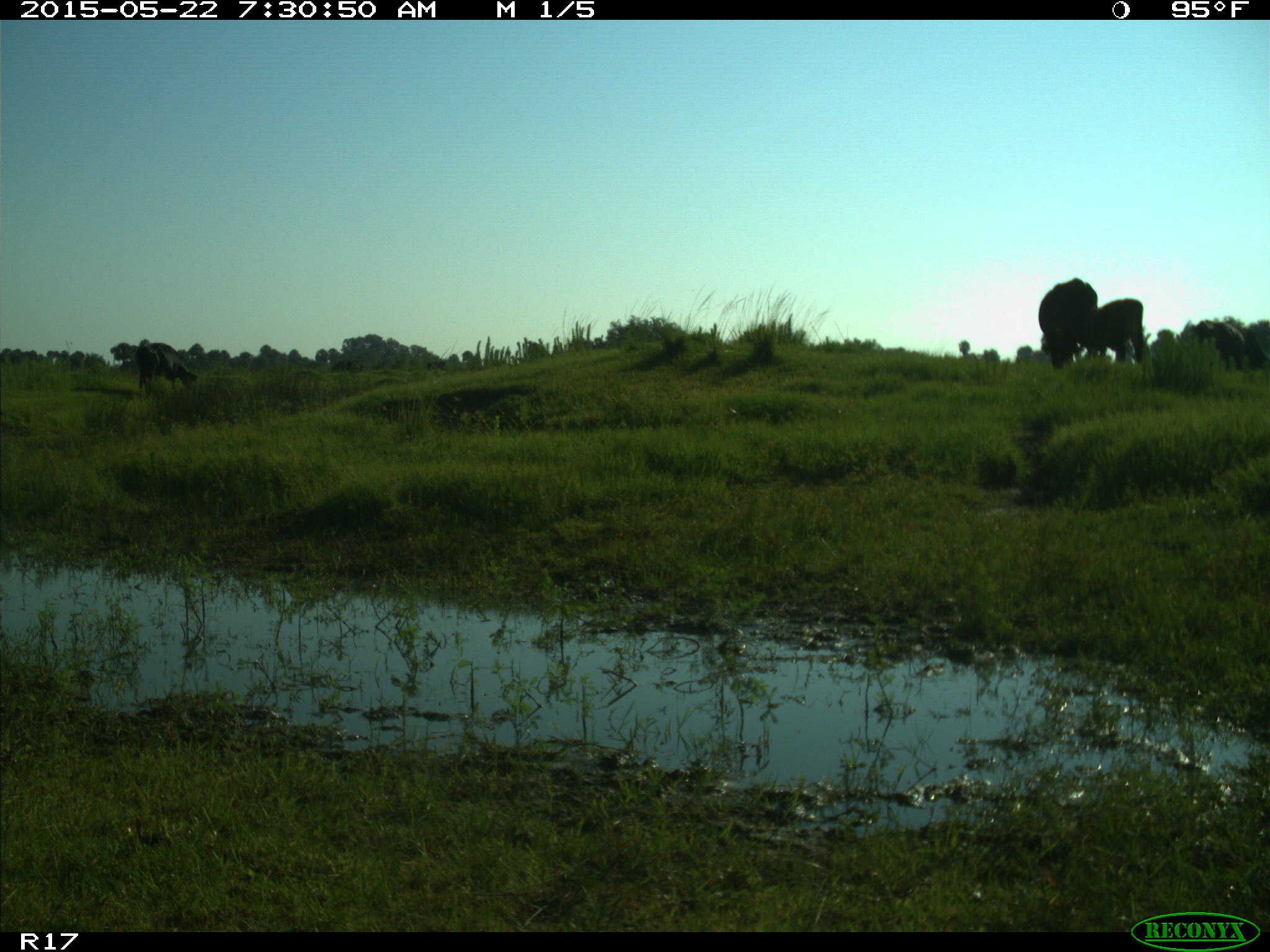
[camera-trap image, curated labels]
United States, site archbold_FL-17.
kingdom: Animalia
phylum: Chordata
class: Mammalia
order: Artiodactyla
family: Bovidae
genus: Bos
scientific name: Bos taurus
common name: domestic cow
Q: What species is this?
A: Bos taurus (domestic cow).